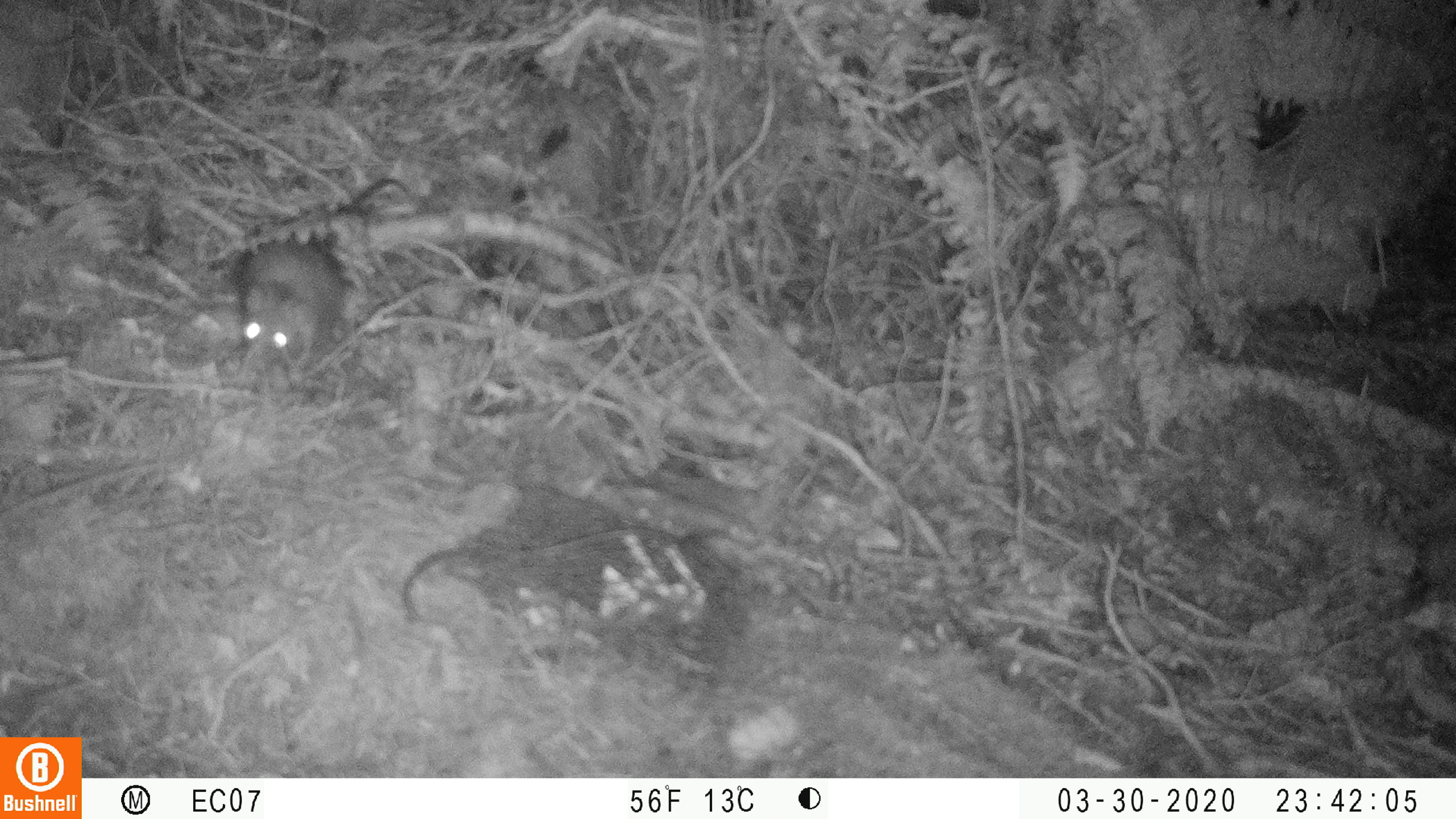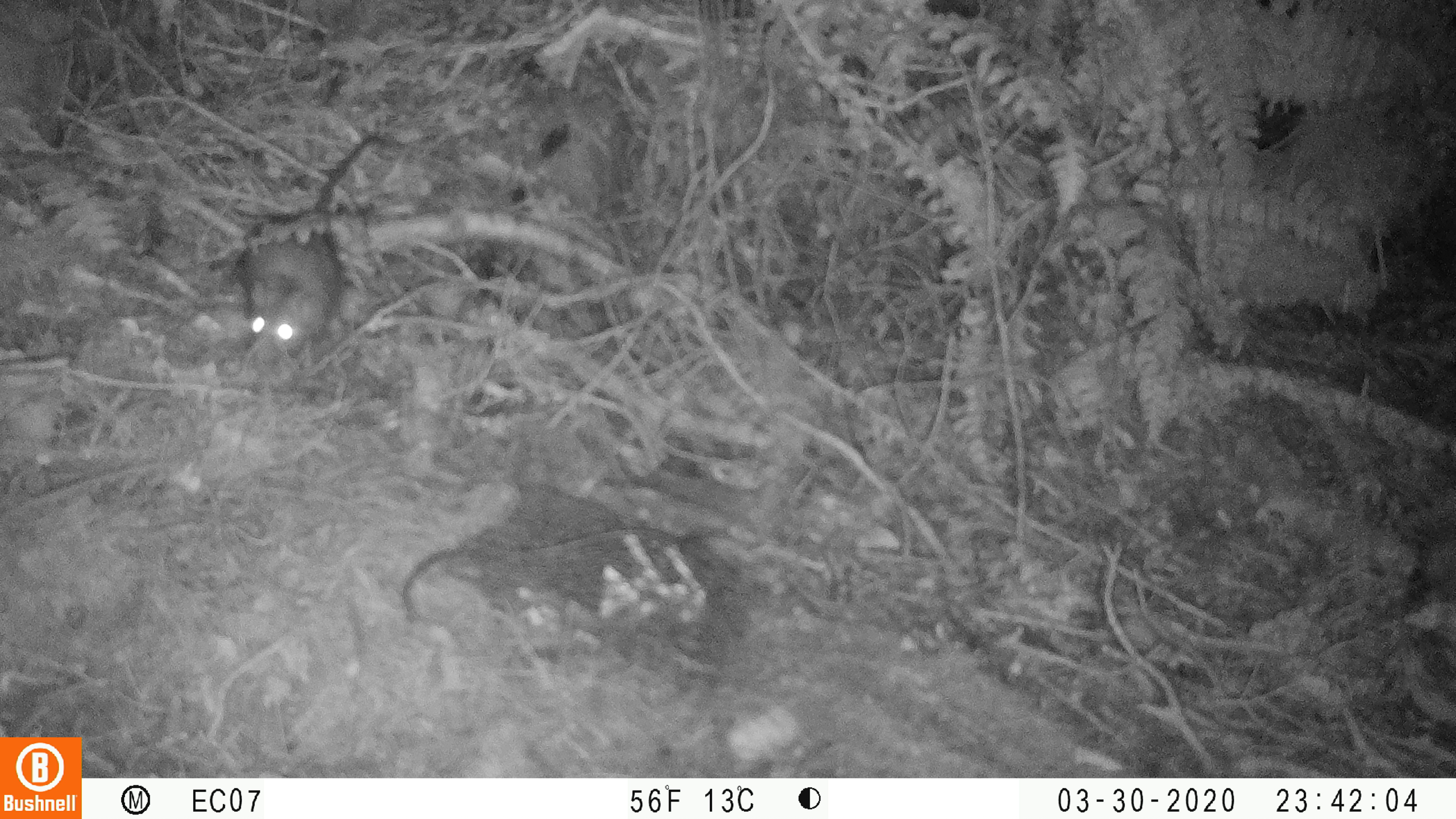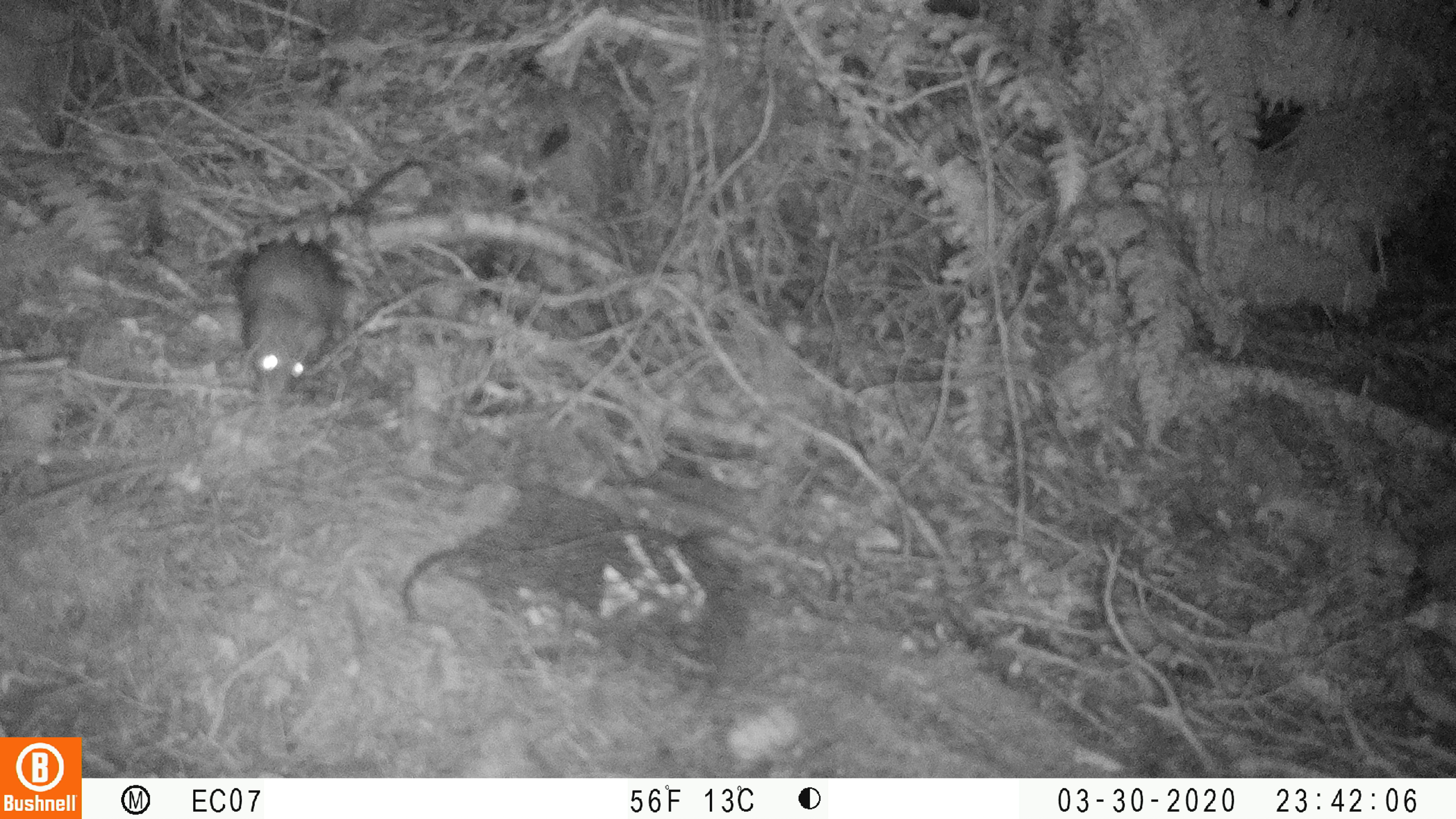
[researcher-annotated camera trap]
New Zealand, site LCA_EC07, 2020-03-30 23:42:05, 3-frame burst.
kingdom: Animalia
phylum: Chordata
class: Mammalia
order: Rodentia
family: Muridae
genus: Rattus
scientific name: Rattus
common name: rat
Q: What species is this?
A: Rat (Rattus).